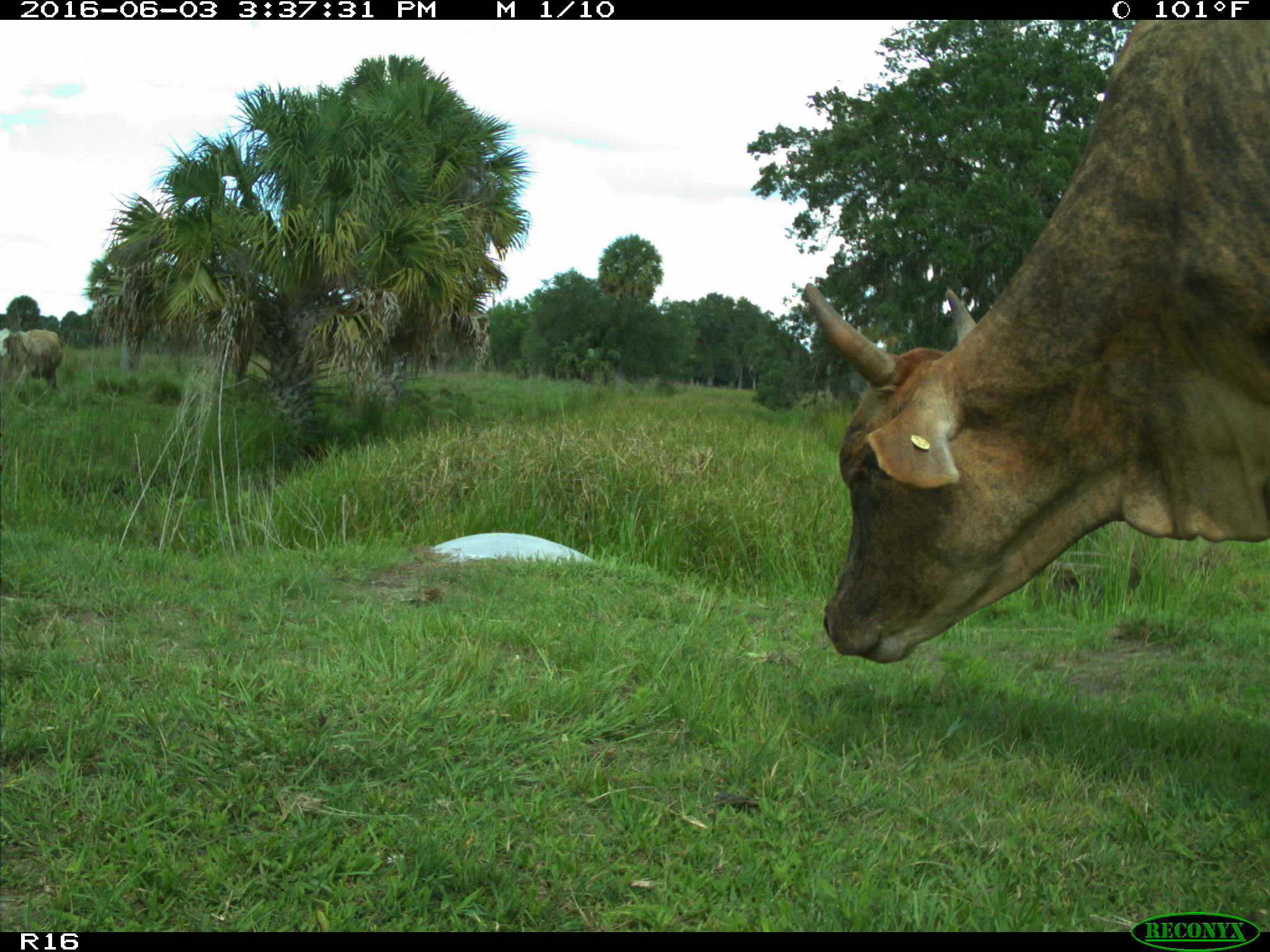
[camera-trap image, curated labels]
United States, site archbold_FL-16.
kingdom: Animalia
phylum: Chordata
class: Mammalia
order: Artiodactyla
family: Bovidae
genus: Bos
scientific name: Bos taurus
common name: domestic cow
Bos taurus (domestic cow).